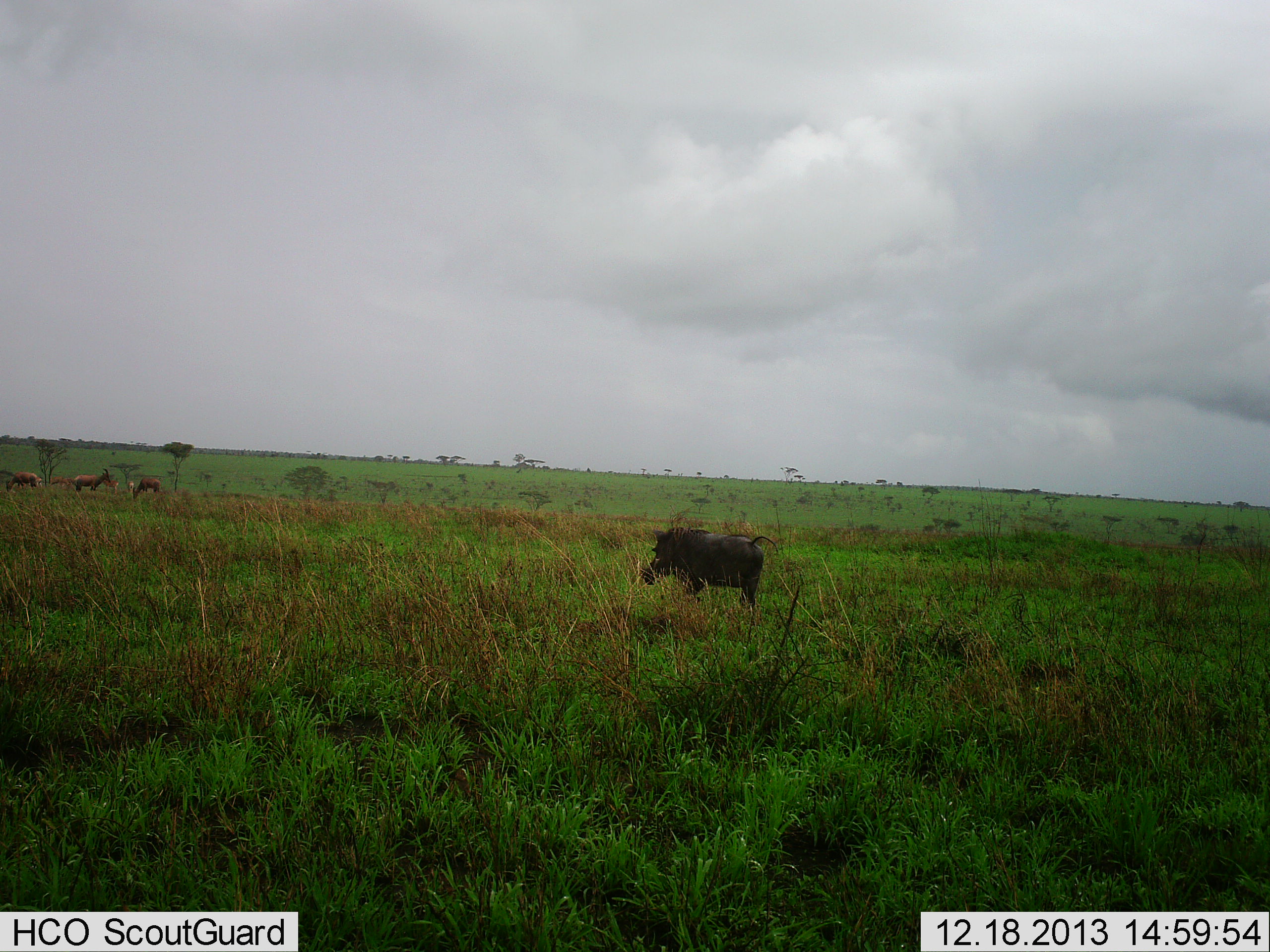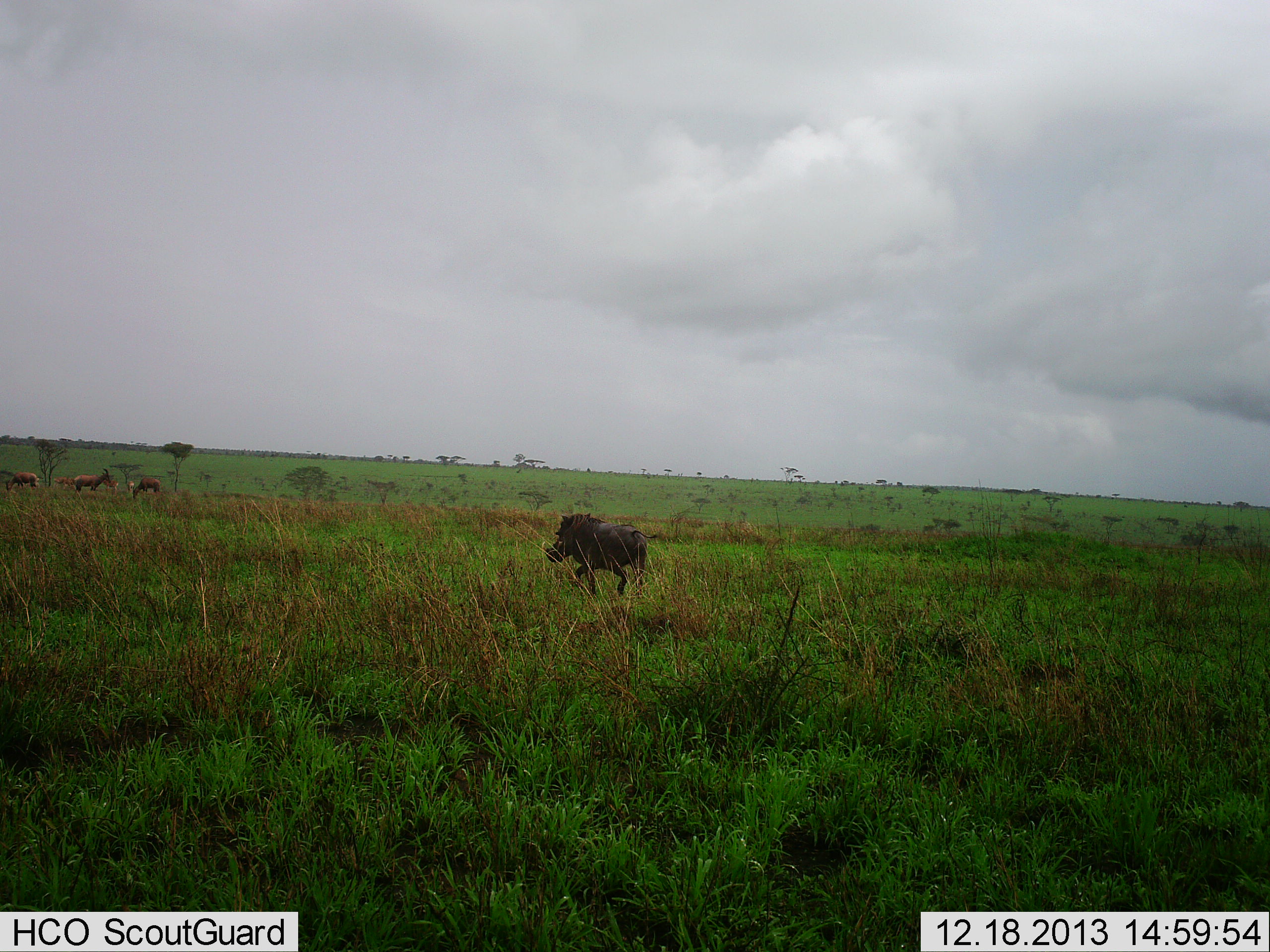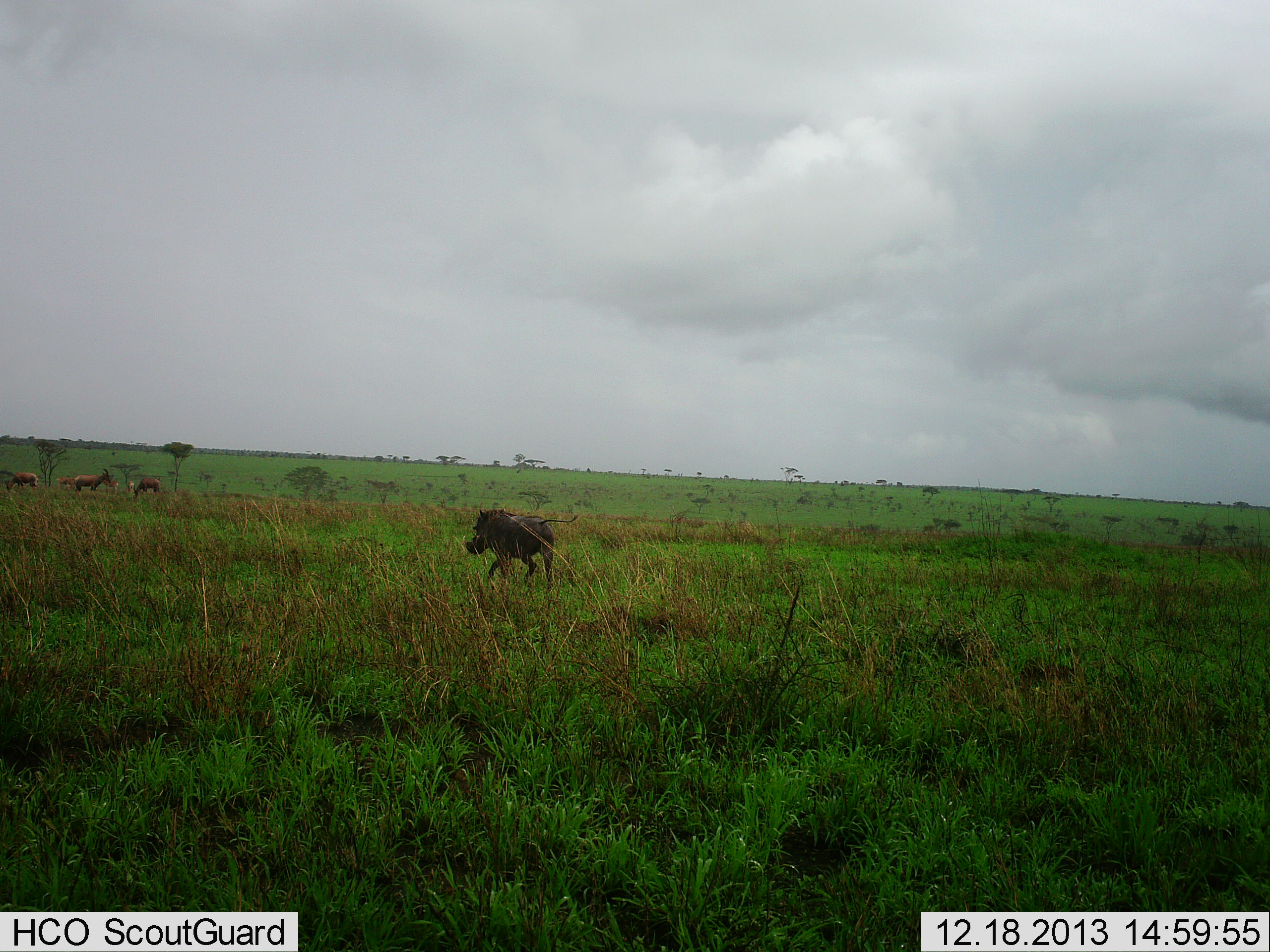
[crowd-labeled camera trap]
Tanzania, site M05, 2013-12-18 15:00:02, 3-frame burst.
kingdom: Animalia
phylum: Chordata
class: Mammalia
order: Artiodactyla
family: Suidae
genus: Phacochoerus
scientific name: Phacochoerus africanus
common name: warthog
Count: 1.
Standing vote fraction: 7%.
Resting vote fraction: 0%.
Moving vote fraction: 93%.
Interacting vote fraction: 0%.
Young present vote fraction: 0%.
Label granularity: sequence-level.